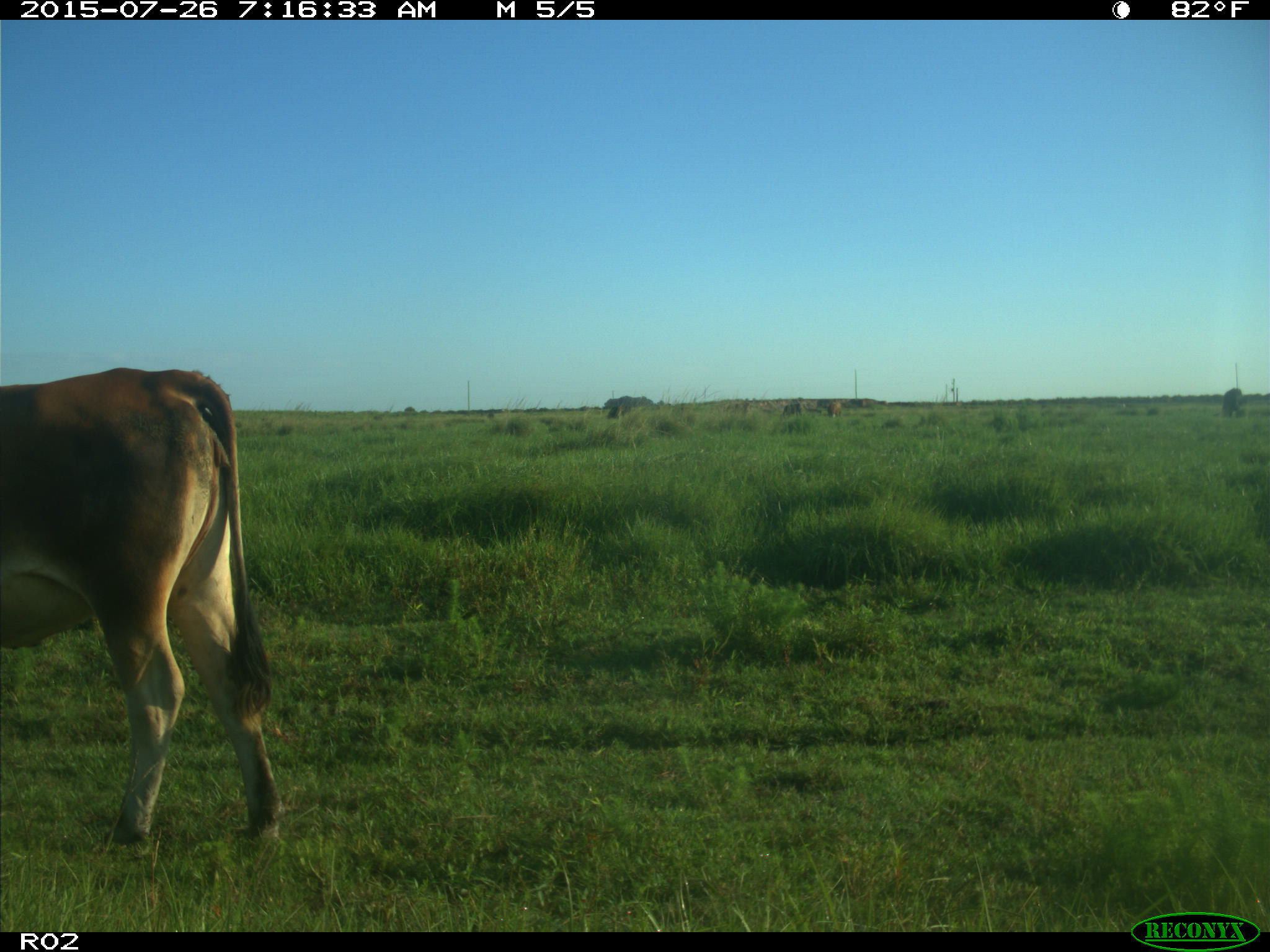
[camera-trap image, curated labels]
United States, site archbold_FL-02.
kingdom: Animalia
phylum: Chordata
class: Mammalia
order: Artiodactyla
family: Bovidae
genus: Bos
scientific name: Bos taurus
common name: domestic cow